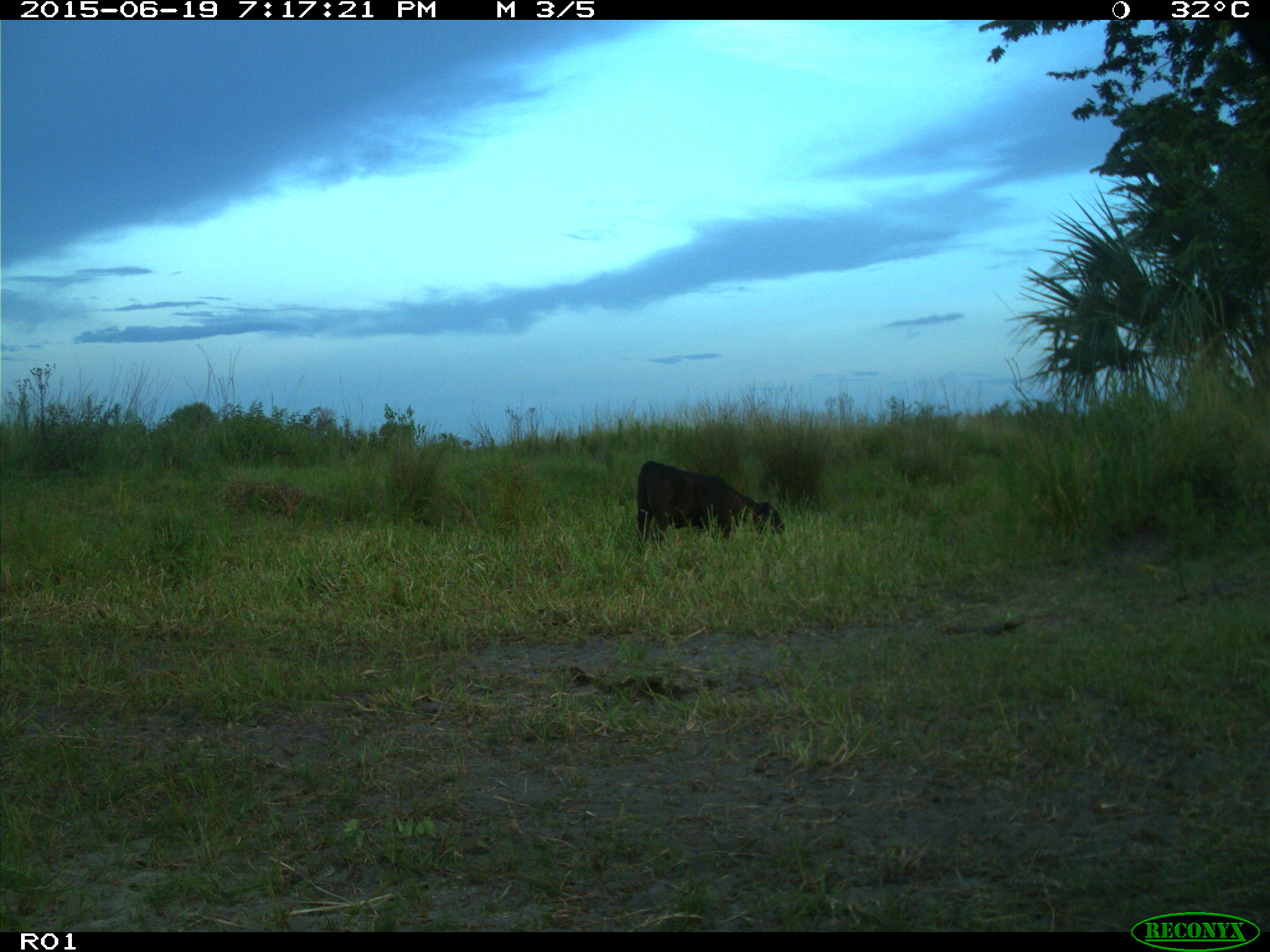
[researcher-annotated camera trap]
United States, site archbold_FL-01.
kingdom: Animalia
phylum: Chordata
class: Mammalia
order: Artiodactyla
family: Bovidae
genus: Bos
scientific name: Bos taurus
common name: domestic cow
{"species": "Bos taurus (domestic cow)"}